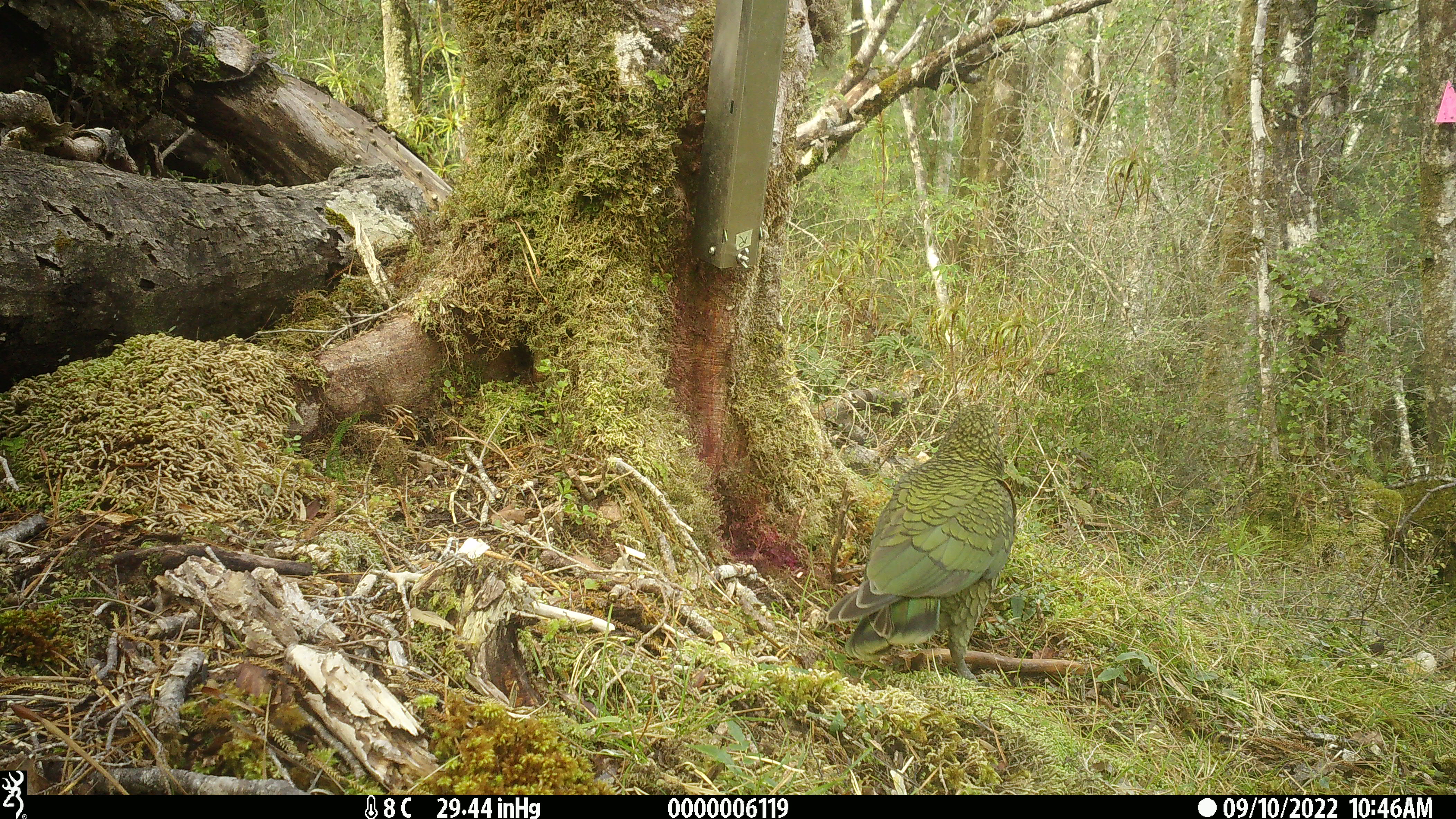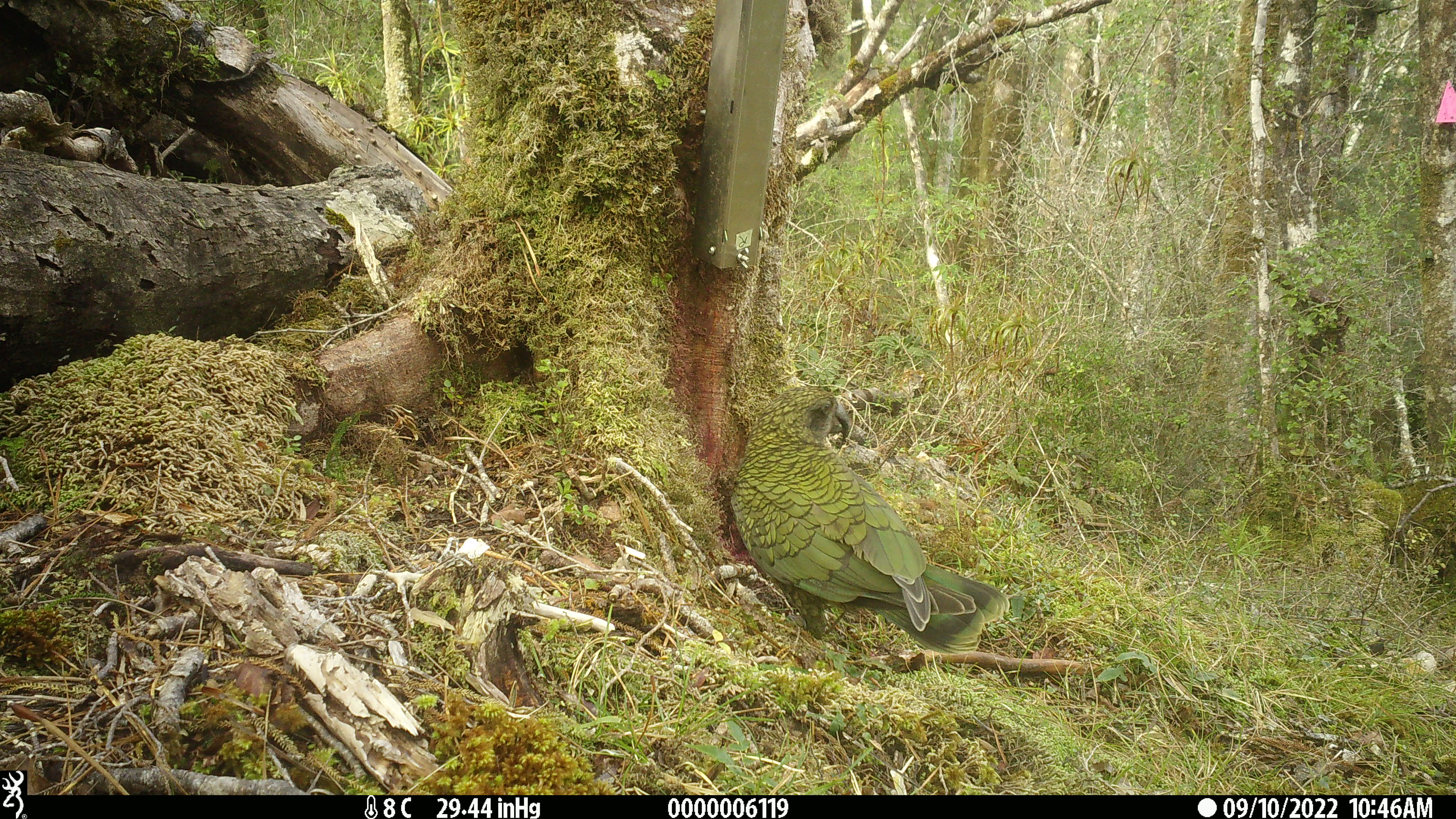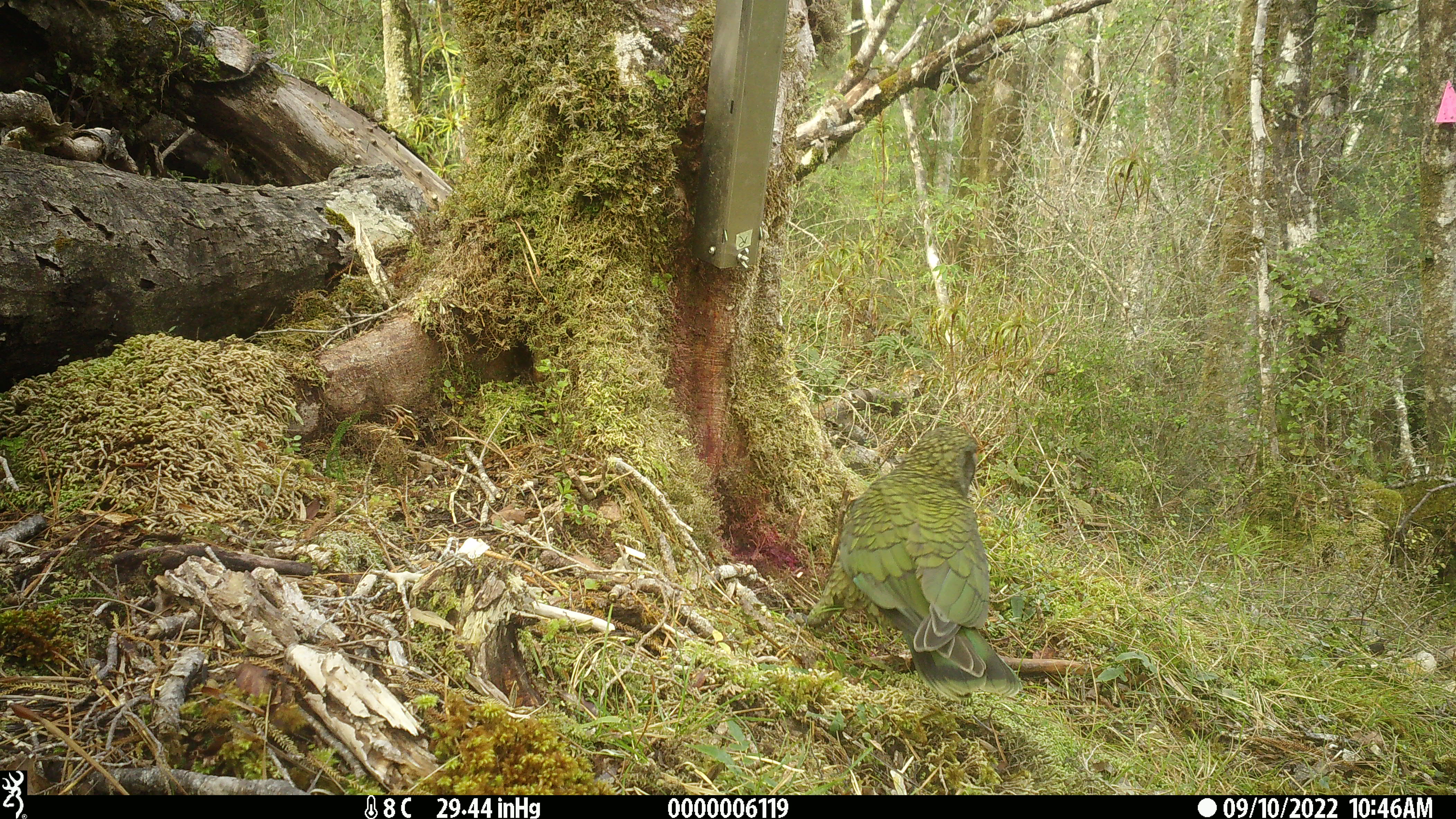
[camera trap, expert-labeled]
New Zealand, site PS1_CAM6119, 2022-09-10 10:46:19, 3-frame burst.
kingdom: Animalia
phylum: Chordata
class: Aves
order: Psittaciformes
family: Strigopidae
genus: Nestor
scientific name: Nestor notabilis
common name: kea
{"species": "kea (Nestor notabilis)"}